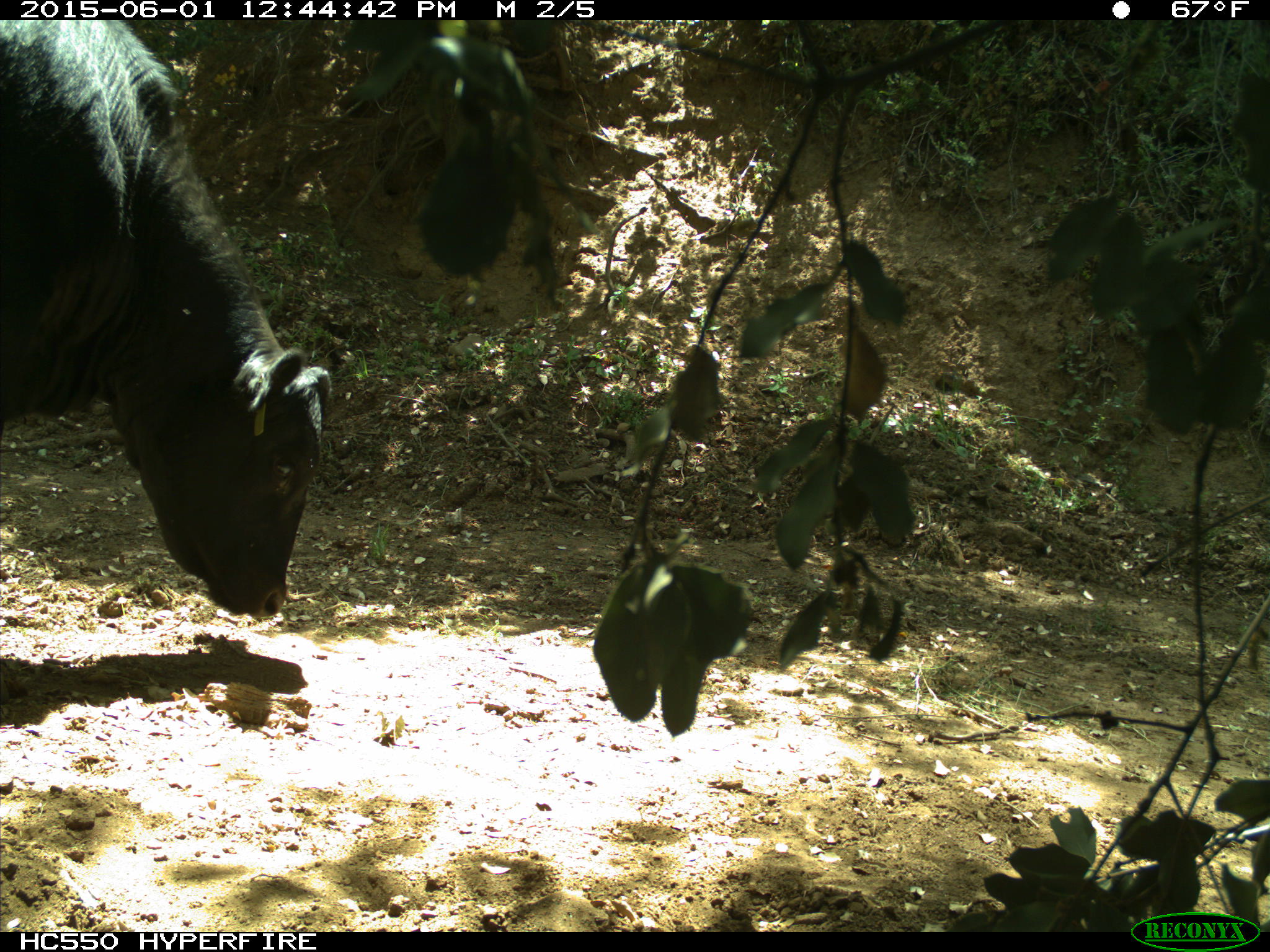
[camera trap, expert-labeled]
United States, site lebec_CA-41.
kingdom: Animalia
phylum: Chordata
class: Mammalia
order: Artiodactyla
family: Bovidae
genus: Bos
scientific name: Bos taurus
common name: domestic cow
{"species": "Bos taurus (domestic cow)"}